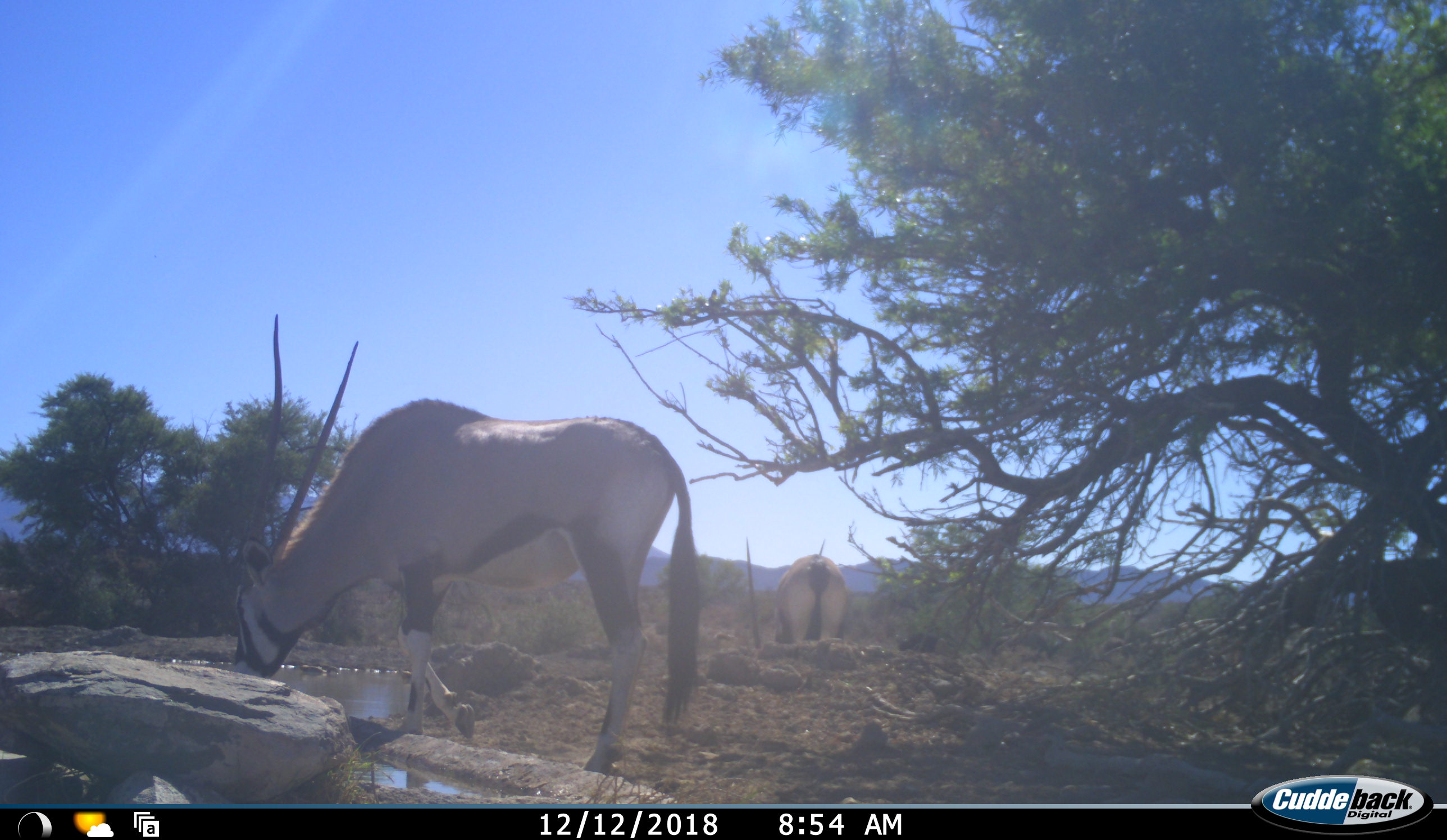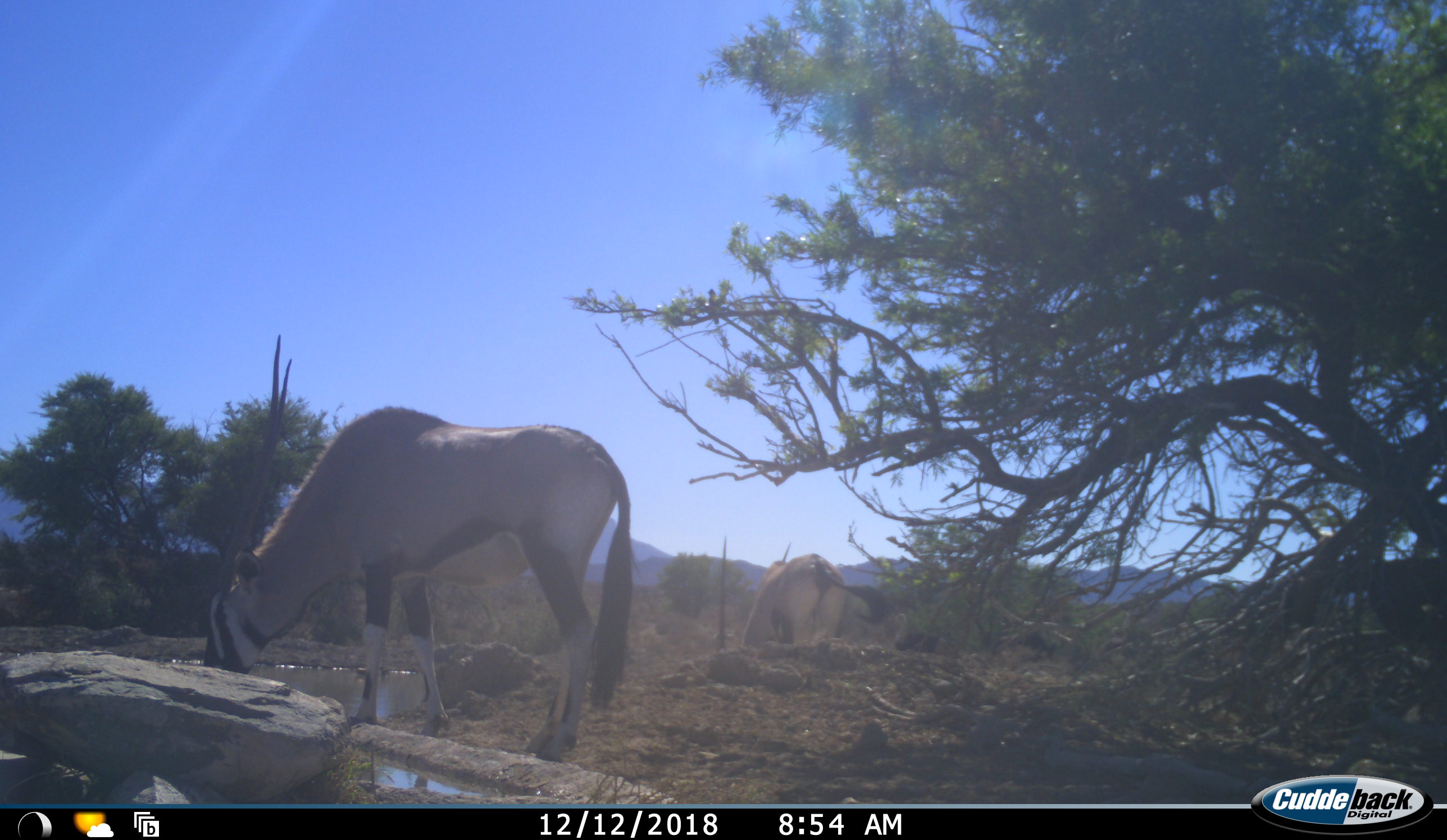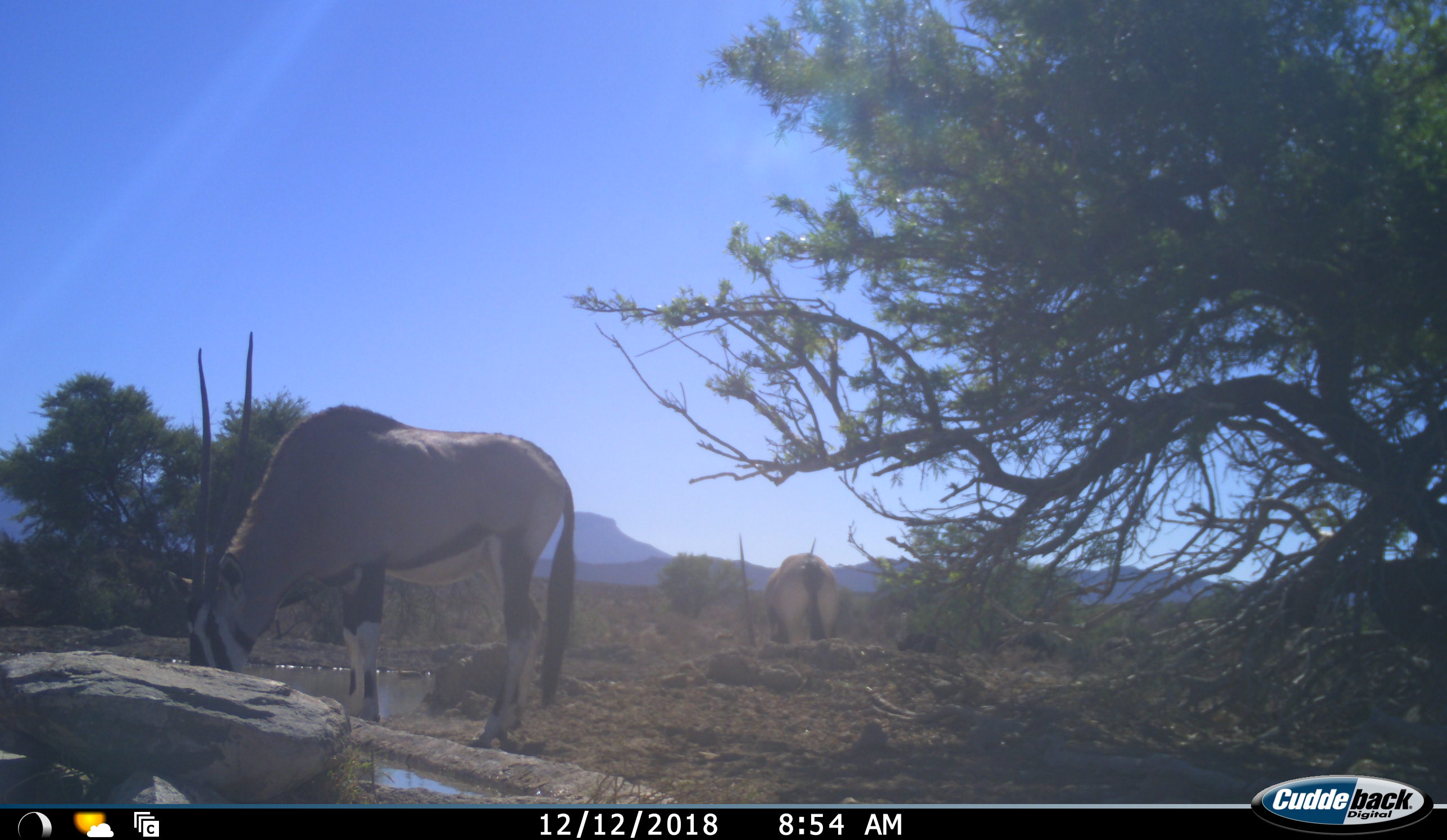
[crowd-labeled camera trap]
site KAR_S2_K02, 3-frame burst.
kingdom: Animalia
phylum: Chordata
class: Mammalia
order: Artiodactyla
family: Bovidae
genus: Oryx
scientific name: Oryx gazella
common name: gemsbok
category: oryx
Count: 2.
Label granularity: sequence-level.